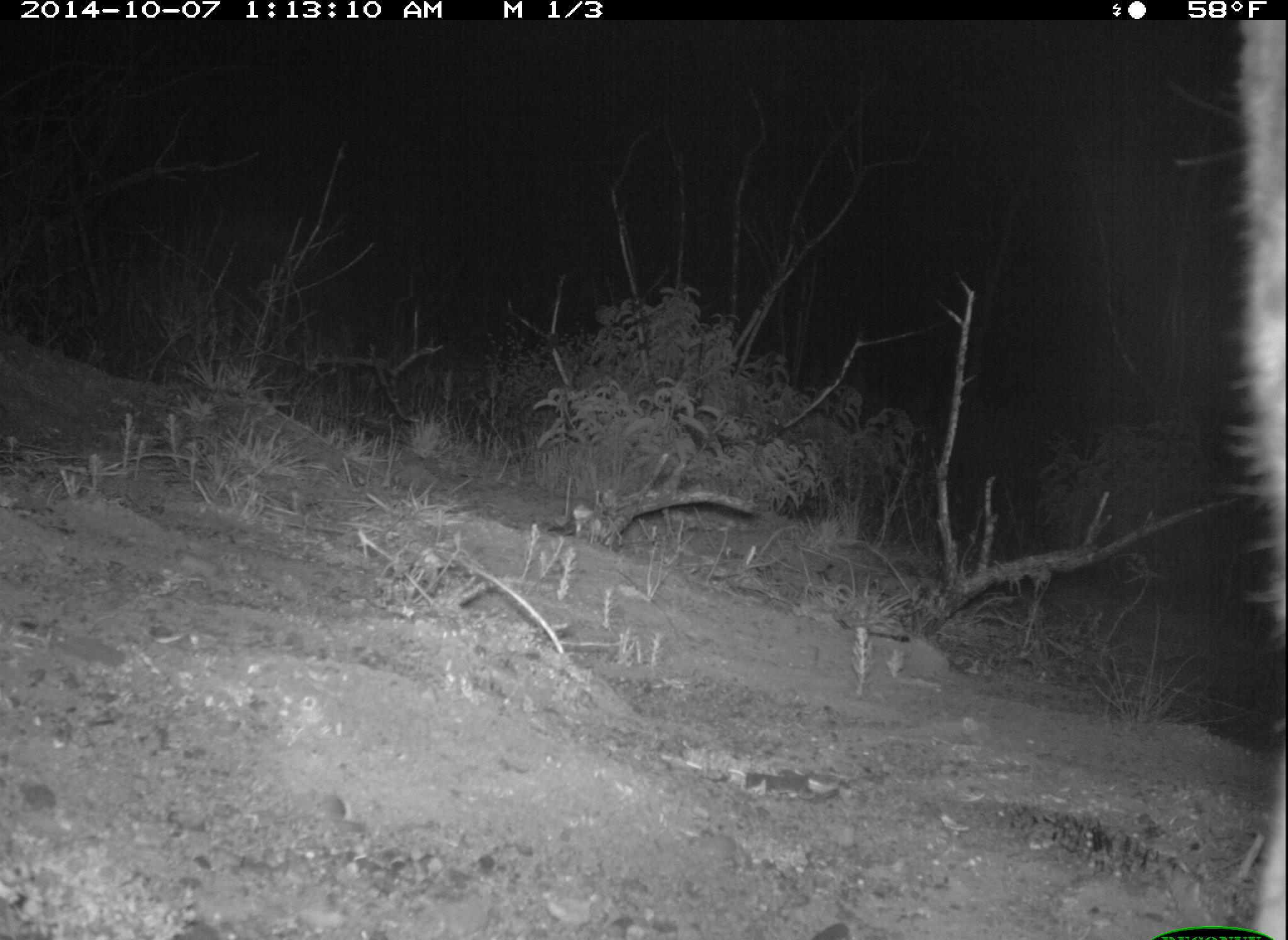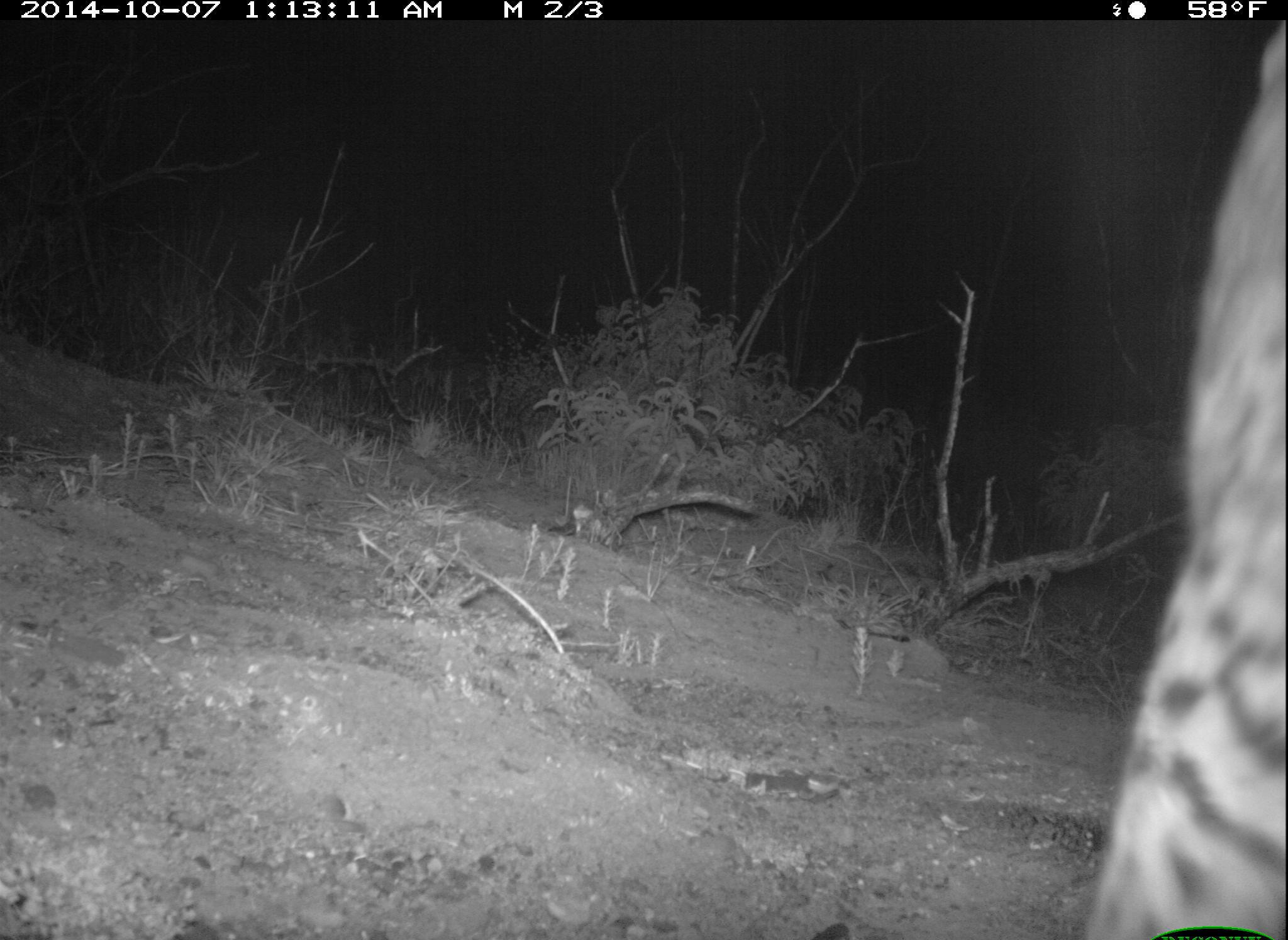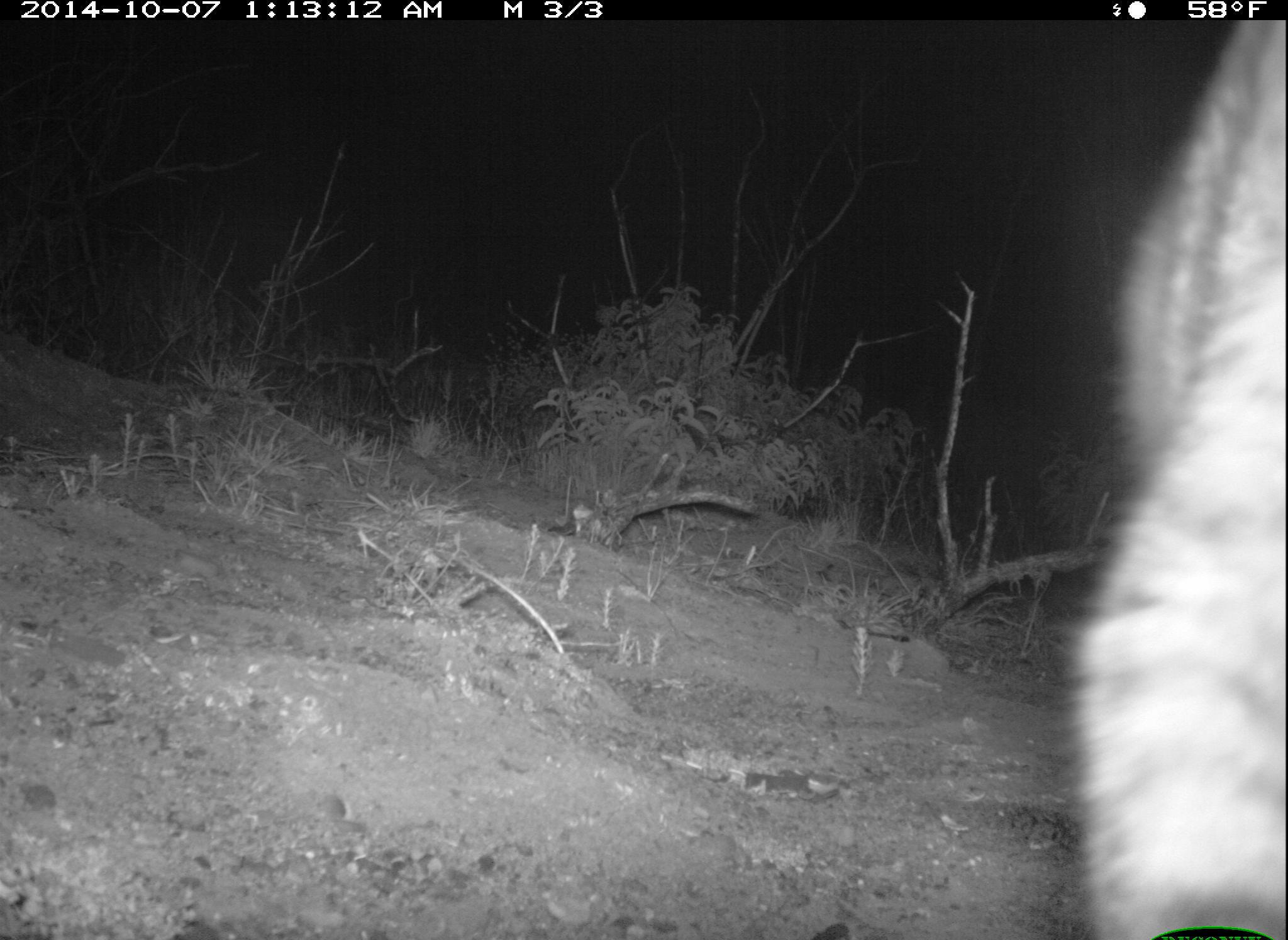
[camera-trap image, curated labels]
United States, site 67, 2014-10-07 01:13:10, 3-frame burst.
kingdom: Animalia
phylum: Chordata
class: Mammalia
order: Carnivora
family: Felidae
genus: Lynx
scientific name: Lynx rufus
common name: bobcat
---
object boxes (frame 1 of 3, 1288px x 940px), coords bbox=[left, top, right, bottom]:
bobcat: bbox=[1215, 18, 1285, 914]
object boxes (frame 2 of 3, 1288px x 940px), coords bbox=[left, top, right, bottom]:
bobcat: bbox=[1085, 22, 1288, 940]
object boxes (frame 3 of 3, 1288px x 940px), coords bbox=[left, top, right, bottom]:
bobcat: bbox=[1062, 16, 1287, 940]